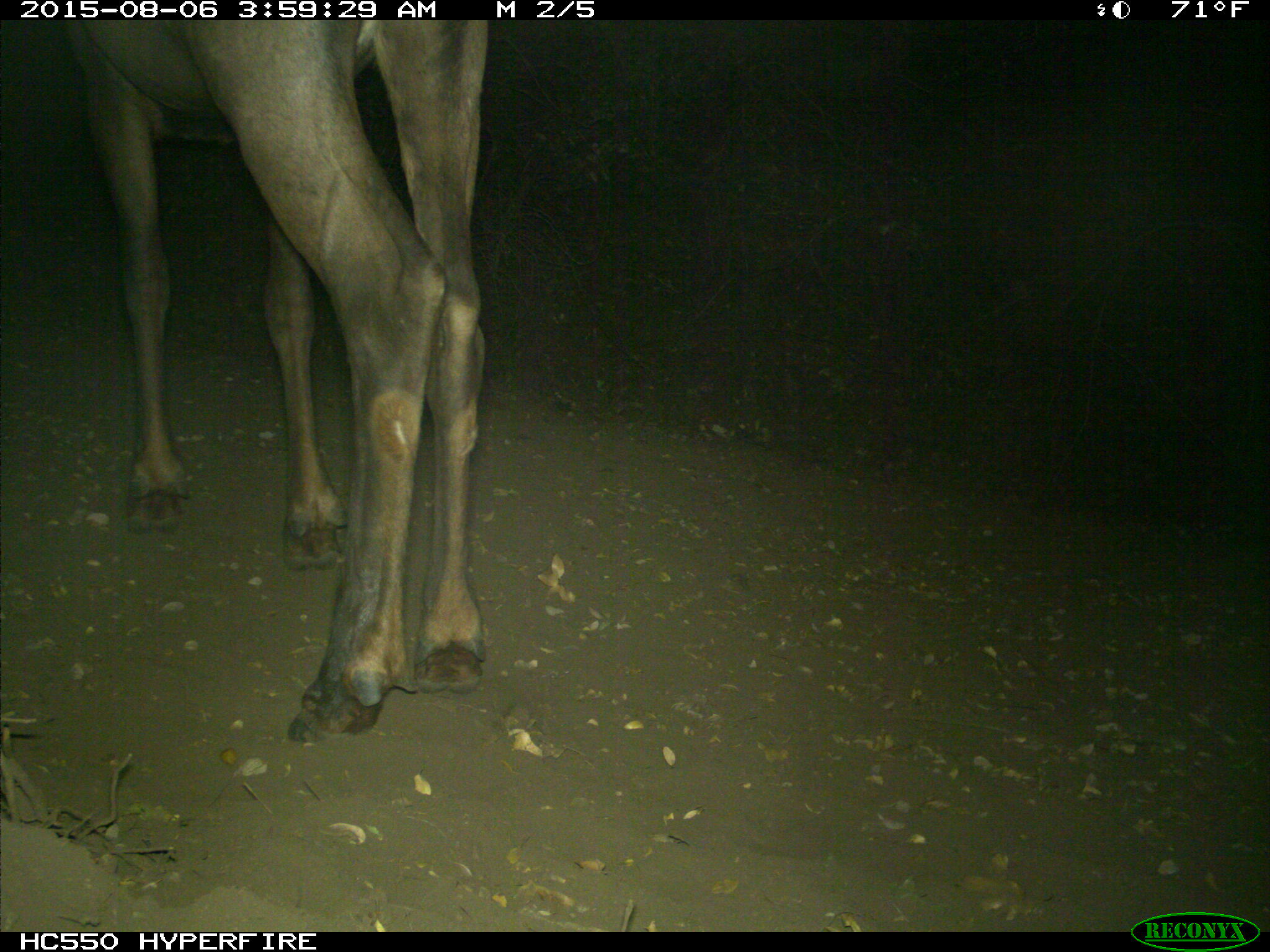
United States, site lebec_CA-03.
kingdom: Animalia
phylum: Chordata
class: Mammalia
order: Artiodactyla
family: Cervidae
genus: Cervus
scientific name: Cervus canadensis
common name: elk